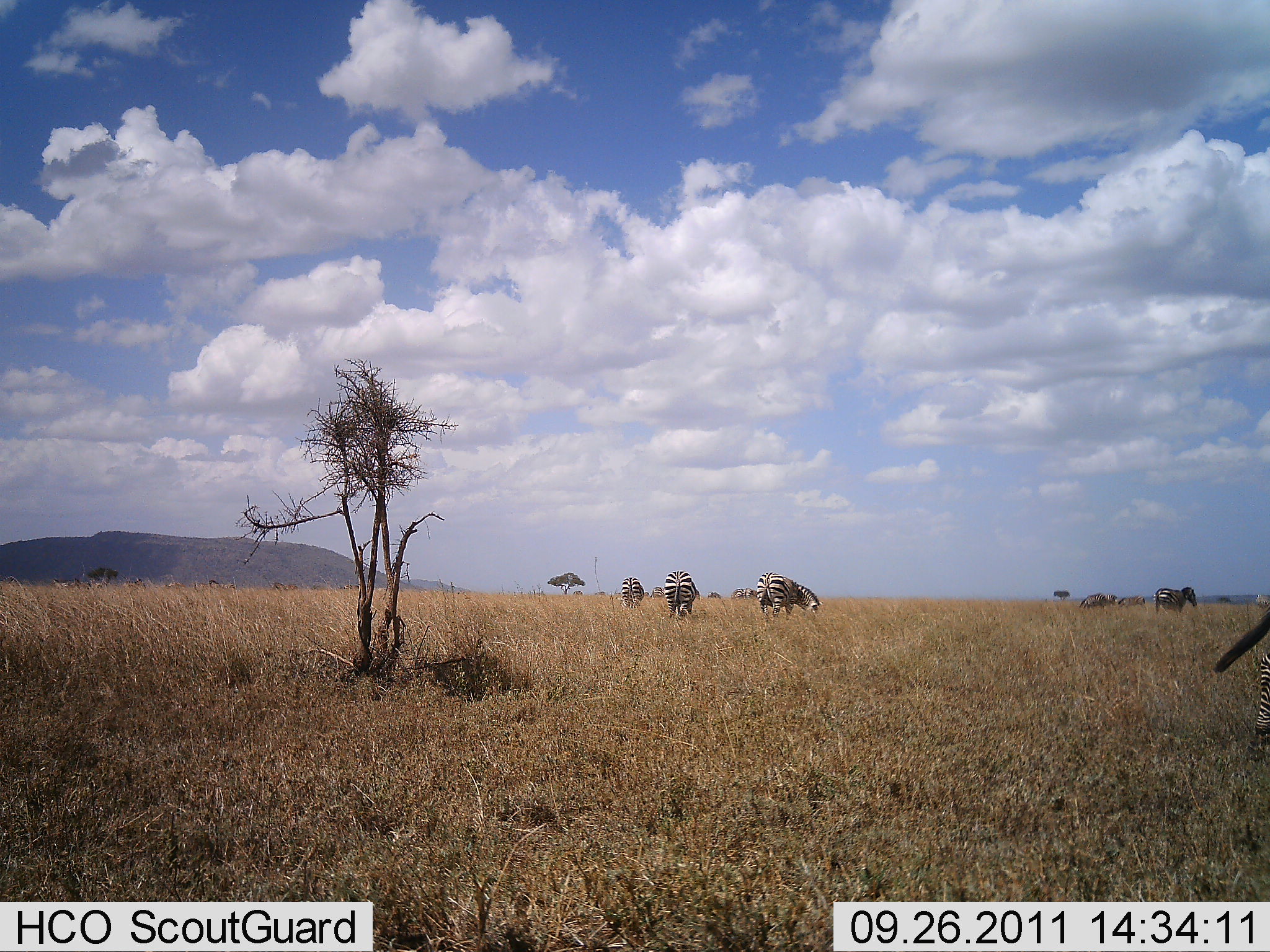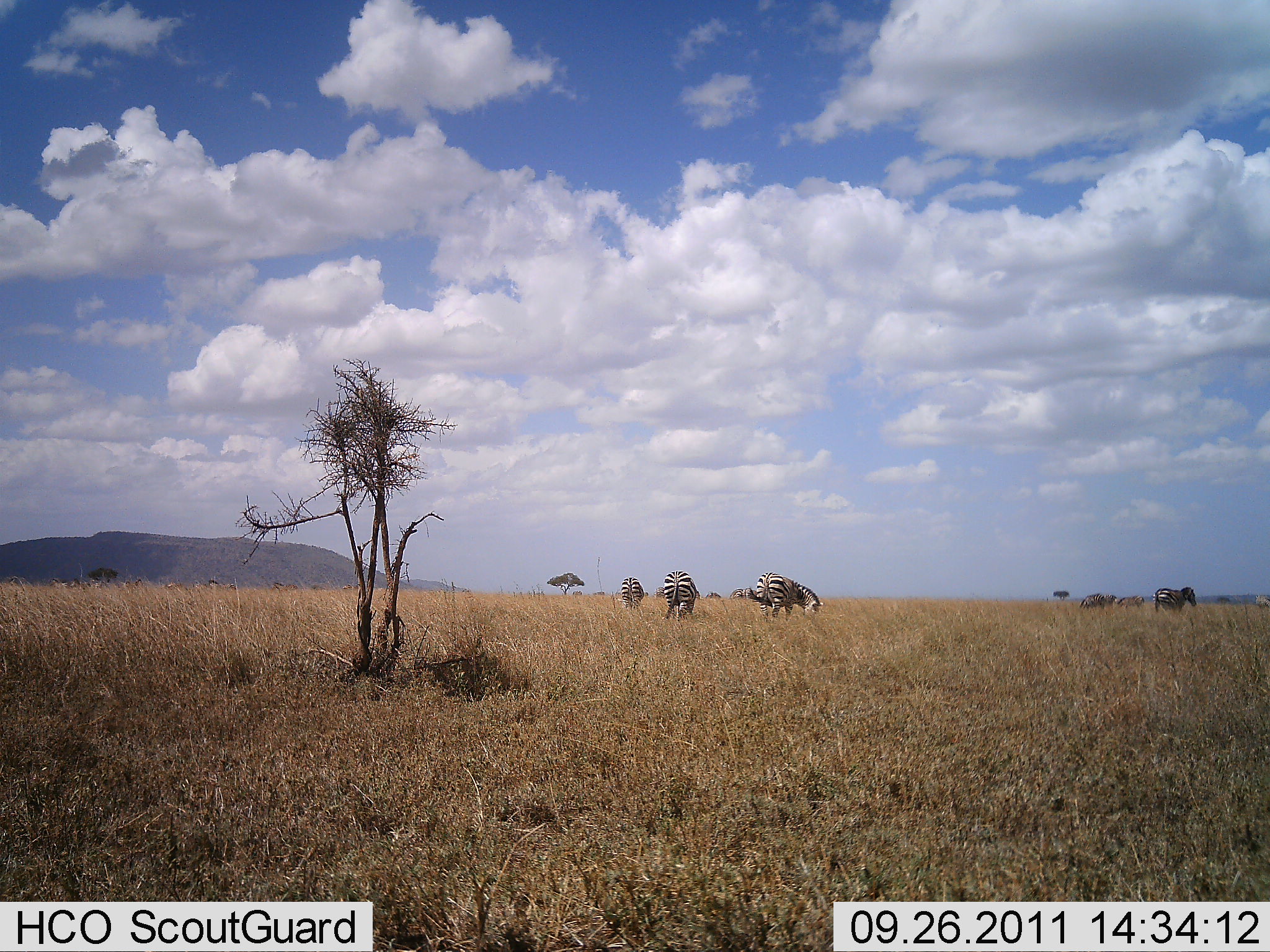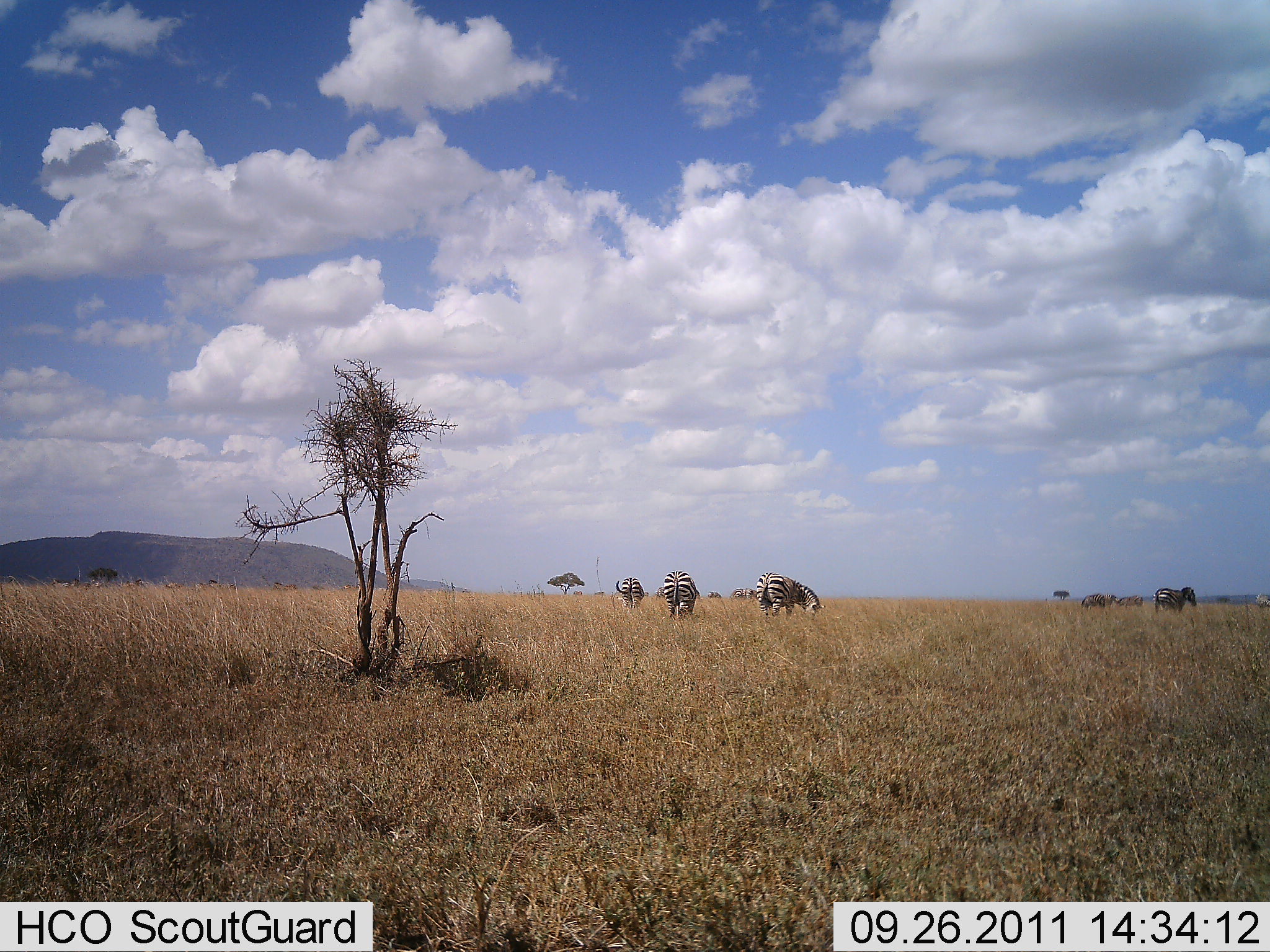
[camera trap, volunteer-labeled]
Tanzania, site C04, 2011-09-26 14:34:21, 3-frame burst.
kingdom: Animalia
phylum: Chordata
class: Mammalia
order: Perissodactyla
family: Equidae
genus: Equus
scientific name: Equus quagga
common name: plains zebra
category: zebra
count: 6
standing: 33%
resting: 0%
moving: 0%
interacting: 0%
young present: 0%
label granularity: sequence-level